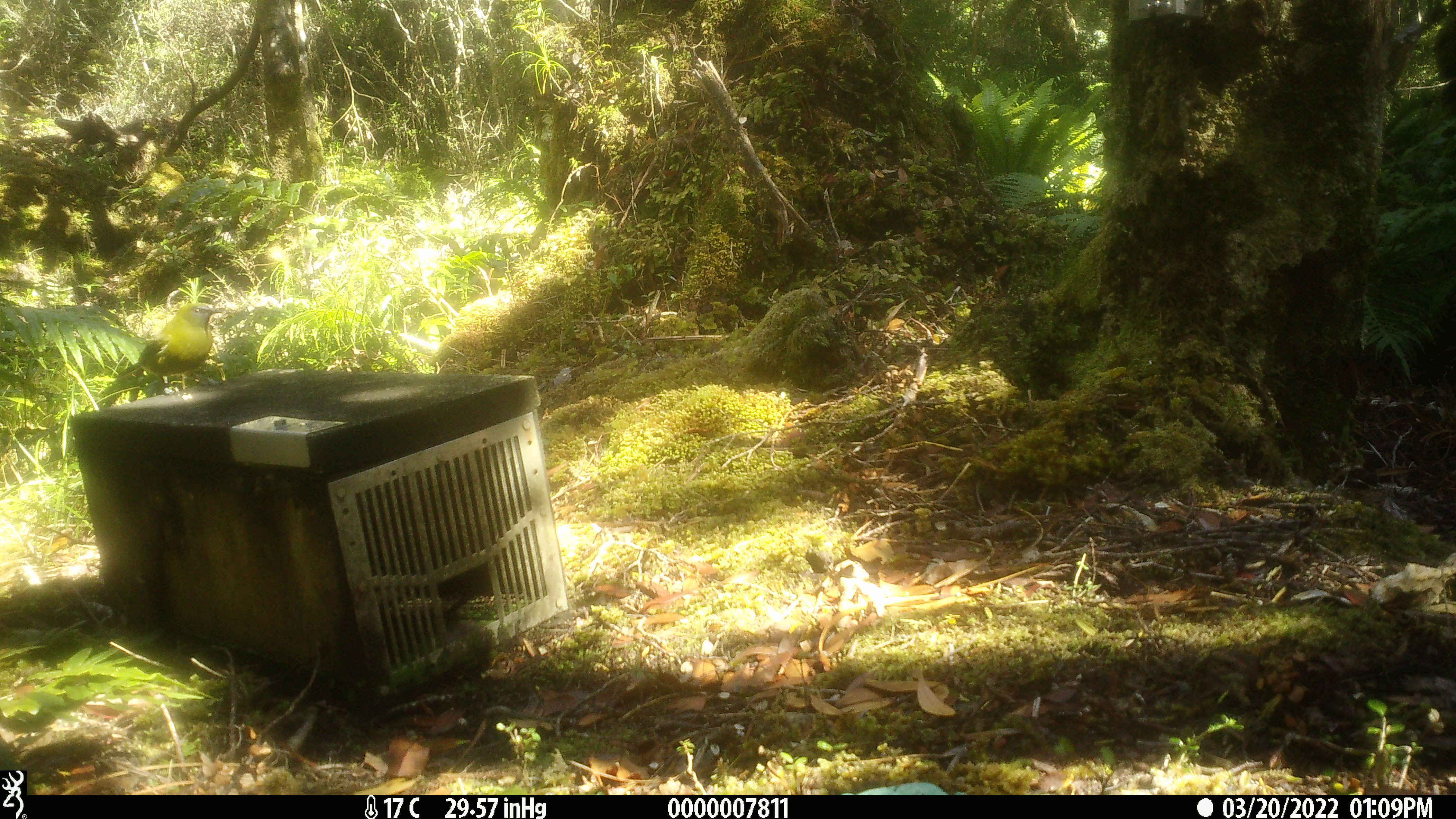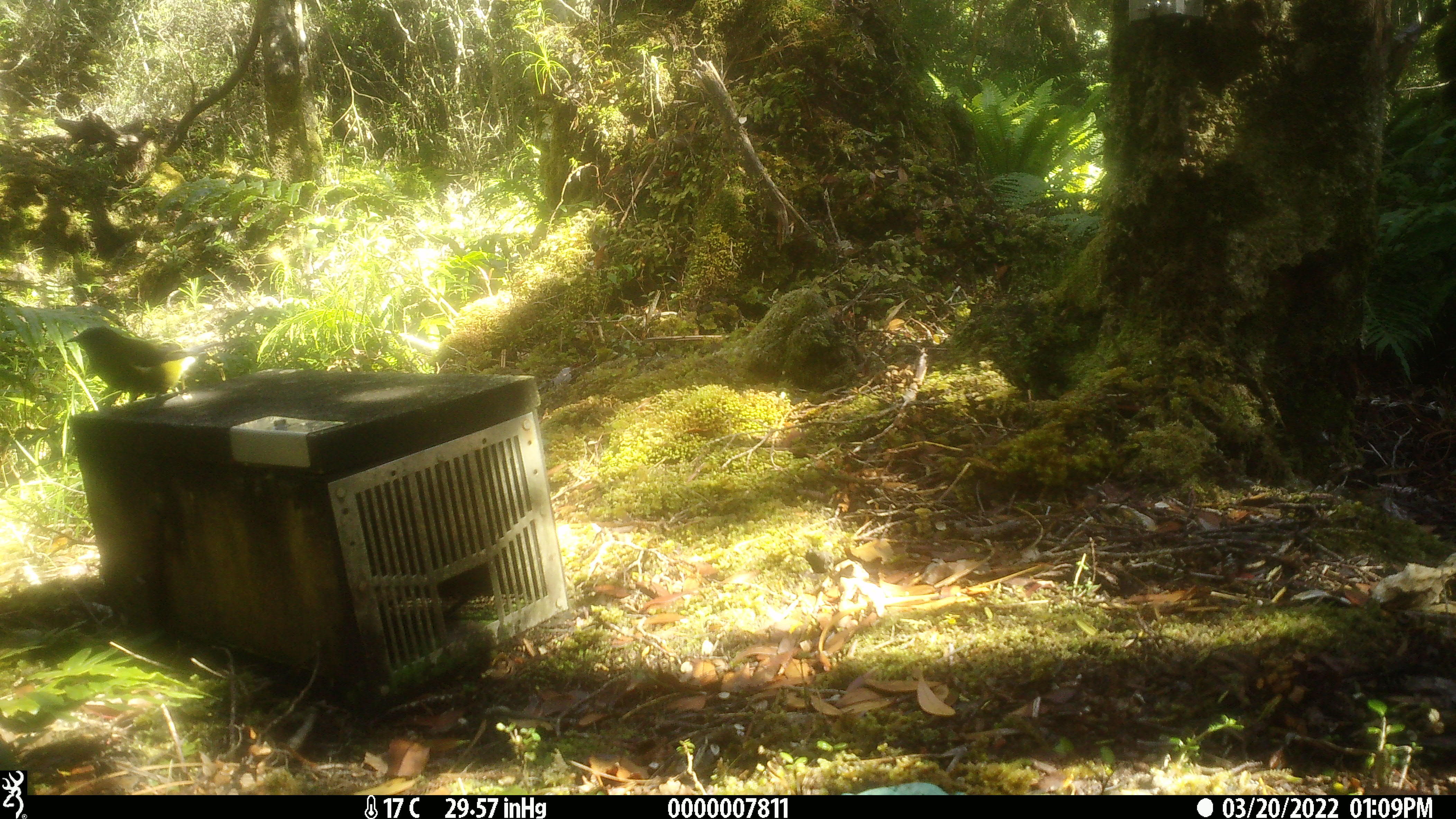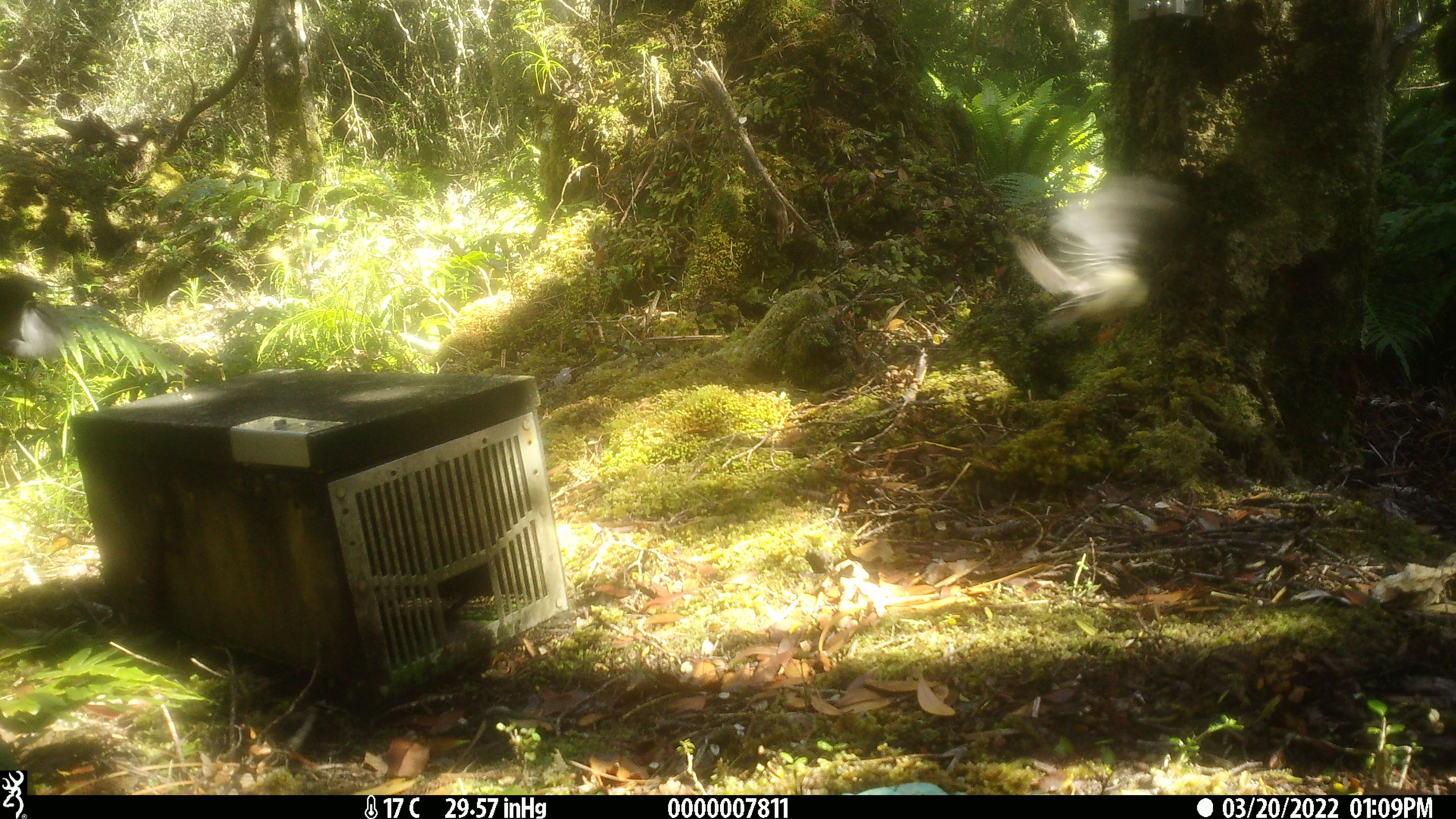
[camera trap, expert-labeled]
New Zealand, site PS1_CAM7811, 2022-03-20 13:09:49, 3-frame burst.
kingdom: Animalia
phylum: Chordata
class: Aves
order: Passeriformes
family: Meliphagidae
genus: Anthornis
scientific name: Anthornis melanura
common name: new zealand bellbird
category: bellbird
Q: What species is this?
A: Bellbird (new zealand bellbird) (Anthornis melanura).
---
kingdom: Animalia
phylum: Chordata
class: Aves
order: Passeriformes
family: Petroicidae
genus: Petroica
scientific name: Petroica macrocephala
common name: tomtit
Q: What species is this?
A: Tomtit (Petroica macrocephala).